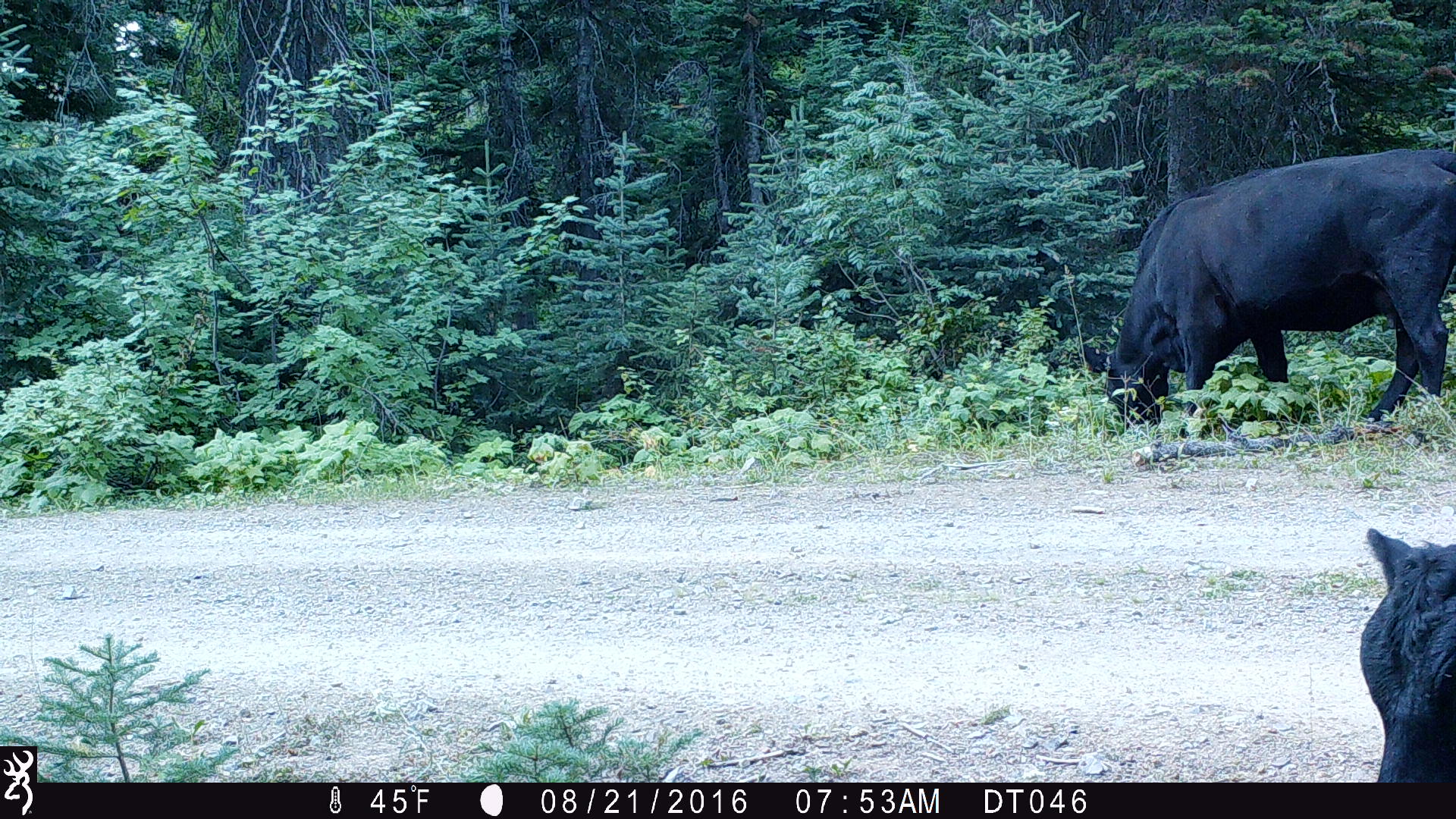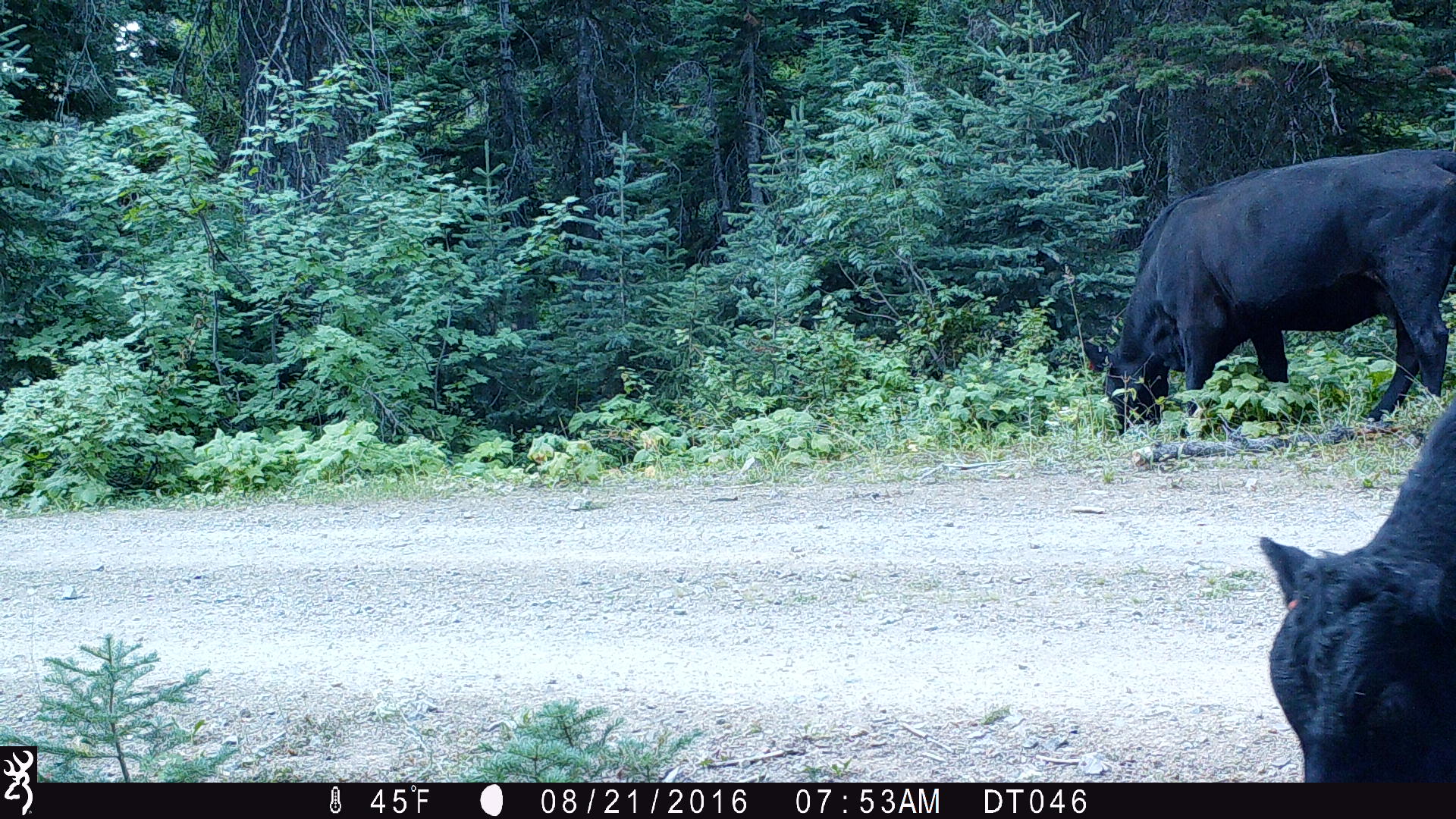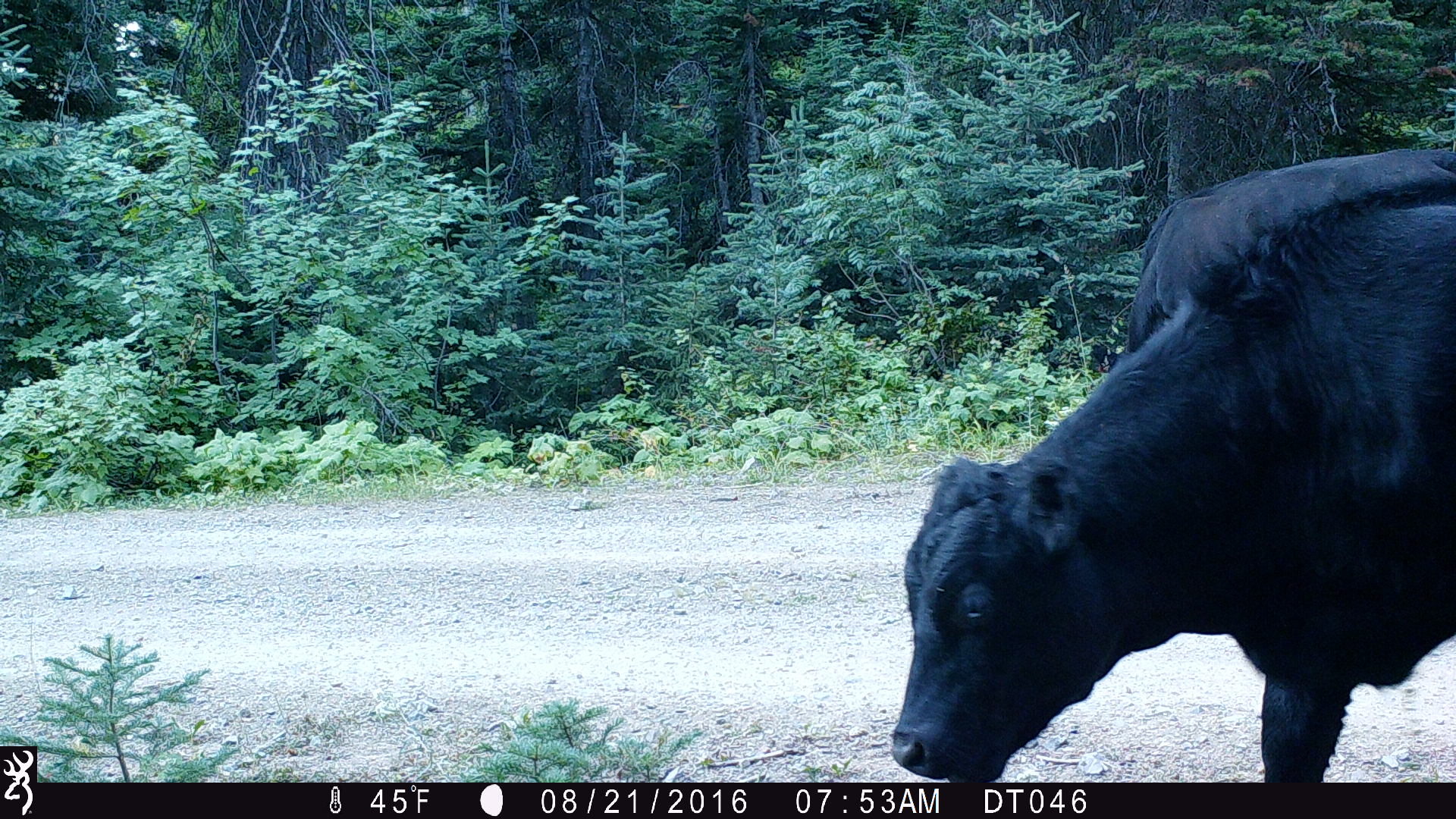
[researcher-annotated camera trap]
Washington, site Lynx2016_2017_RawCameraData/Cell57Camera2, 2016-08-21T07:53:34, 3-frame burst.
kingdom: Animalia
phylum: Chordata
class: Mammalia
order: Artiodactyla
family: Bovidae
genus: Bos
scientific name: Bos taurus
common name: domestic cattle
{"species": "domestic cattle (Bos taurus)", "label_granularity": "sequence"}